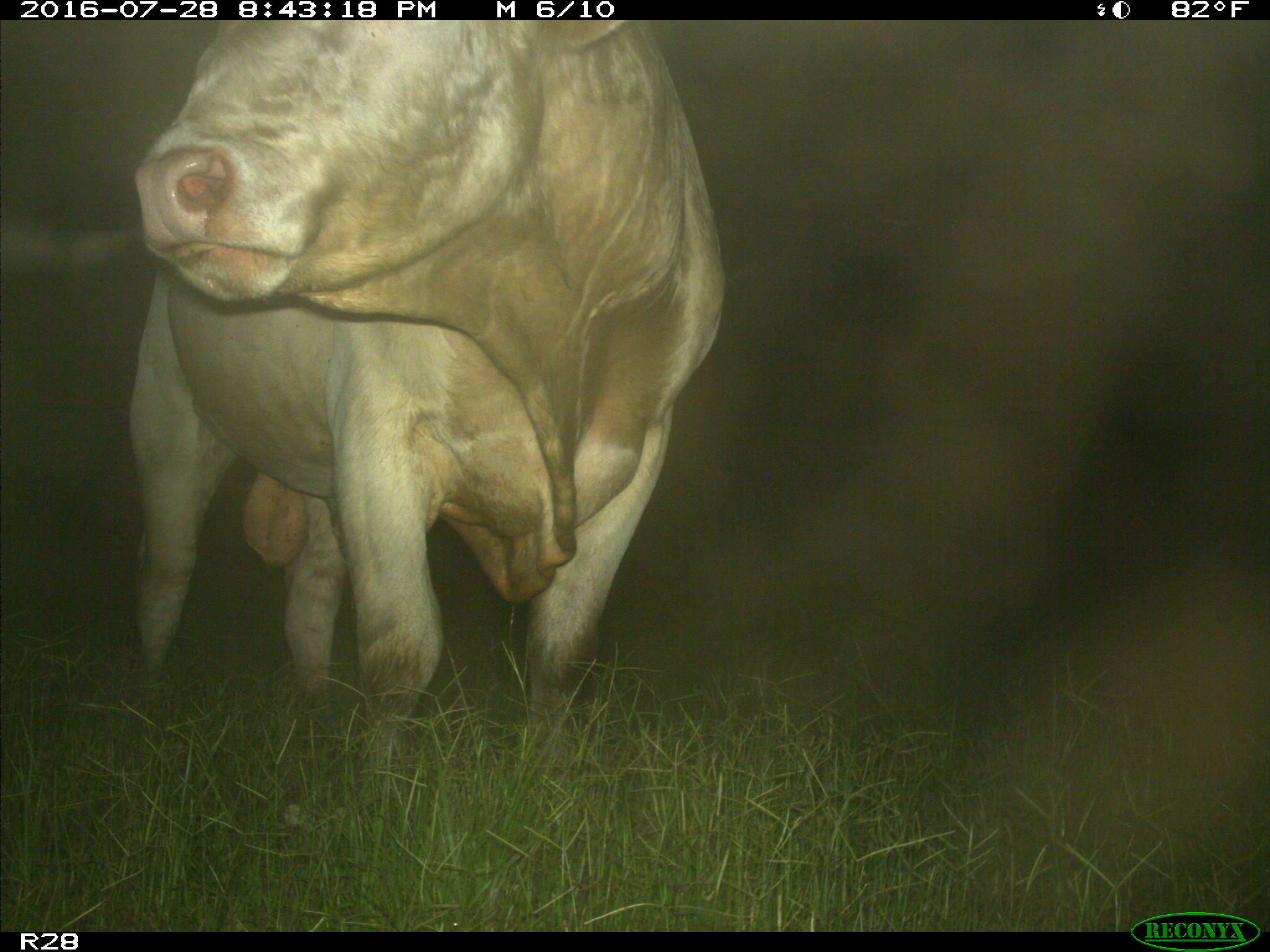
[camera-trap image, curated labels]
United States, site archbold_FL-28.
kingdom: Animalia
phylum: Chordata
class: Mammalia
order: Artiodactyla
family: Bovidae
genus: Bos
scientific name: Bos taurus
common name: domestic cow